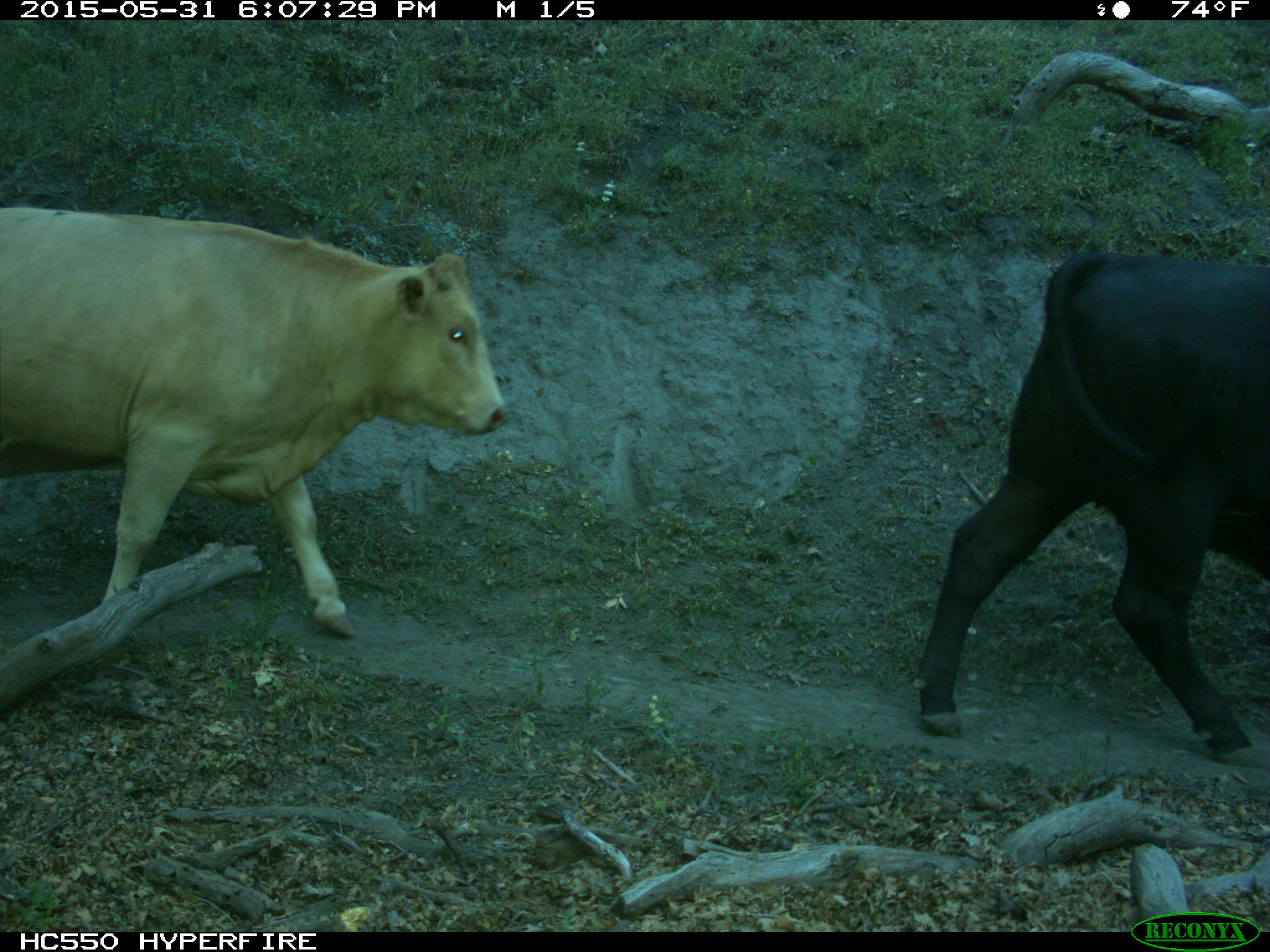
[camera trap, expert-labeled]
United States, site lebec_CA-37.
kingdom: Animalia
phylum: Chordata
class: Mammalia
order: Artiodactyla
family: Bovidae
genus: Bos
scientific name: Bos taurus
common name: domestic cow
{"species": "Bos taurus (domestic cow)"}